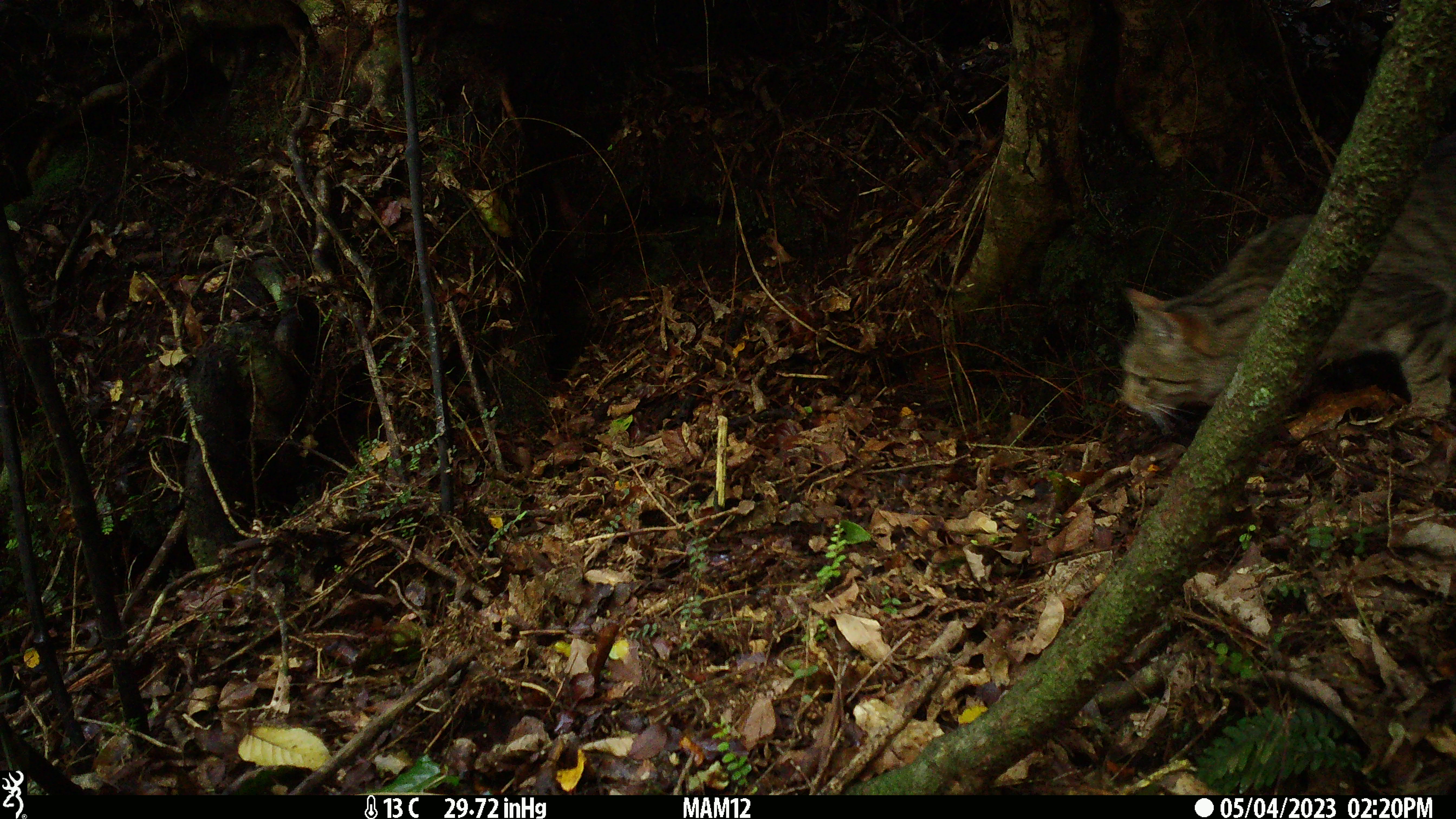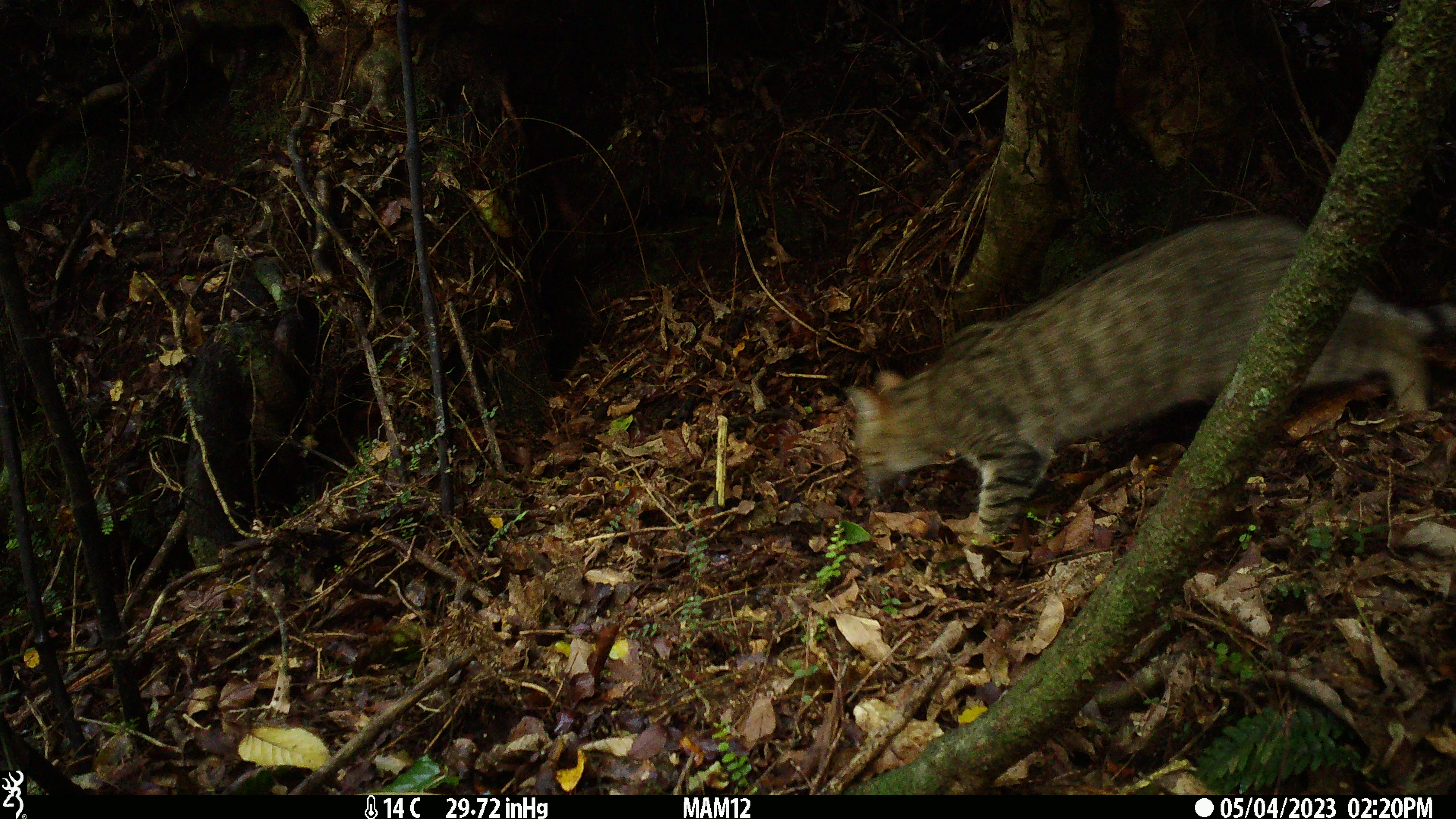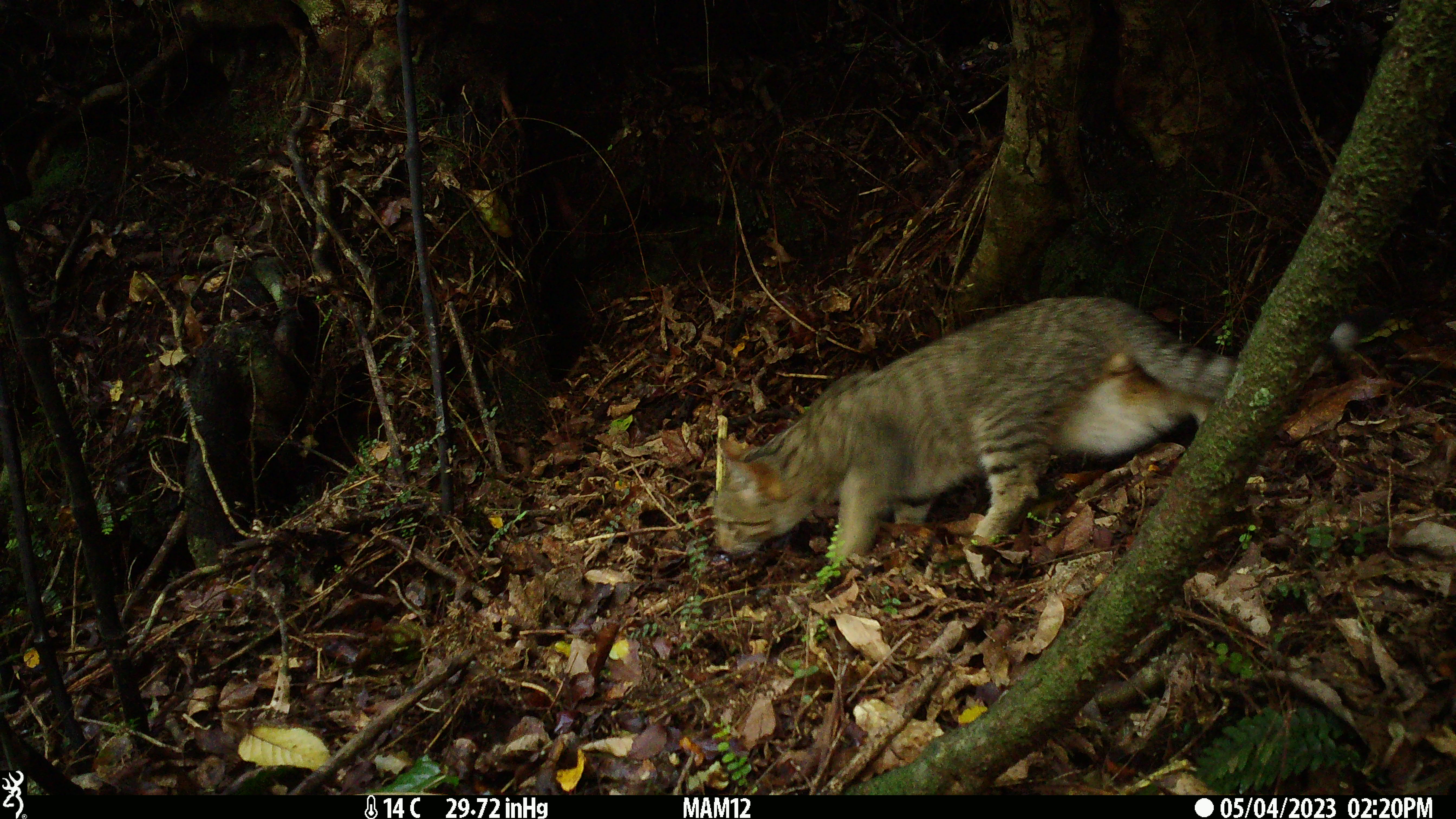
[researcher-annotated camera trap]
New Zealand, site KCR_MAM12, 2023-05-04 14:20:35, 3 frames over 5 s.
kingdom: Animalia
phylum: Chordata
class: Mammalia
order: Carnivora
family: Felidae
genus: Felis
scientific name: Felis catus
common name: domestic cat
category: cat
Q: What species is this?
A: Cat (domestic cat) (Felis catus).